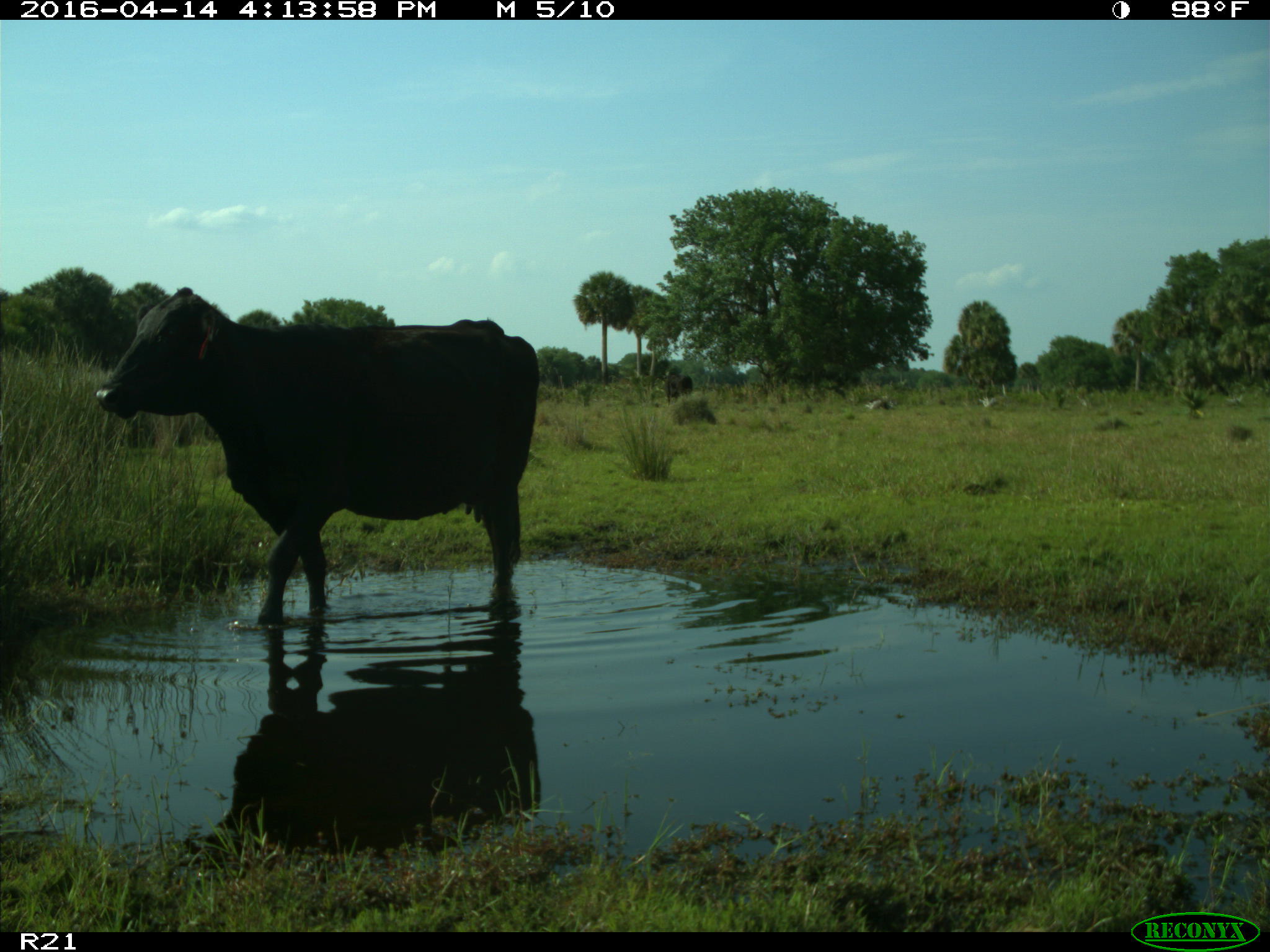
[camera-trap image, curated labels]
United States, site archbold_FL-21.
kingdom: Animalia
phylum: Chordata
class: Mammalia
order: Artiodactyla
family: Bovidae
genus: Bos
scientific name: Bos taurus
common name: domestic cow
Bos taurus (domestic cow).